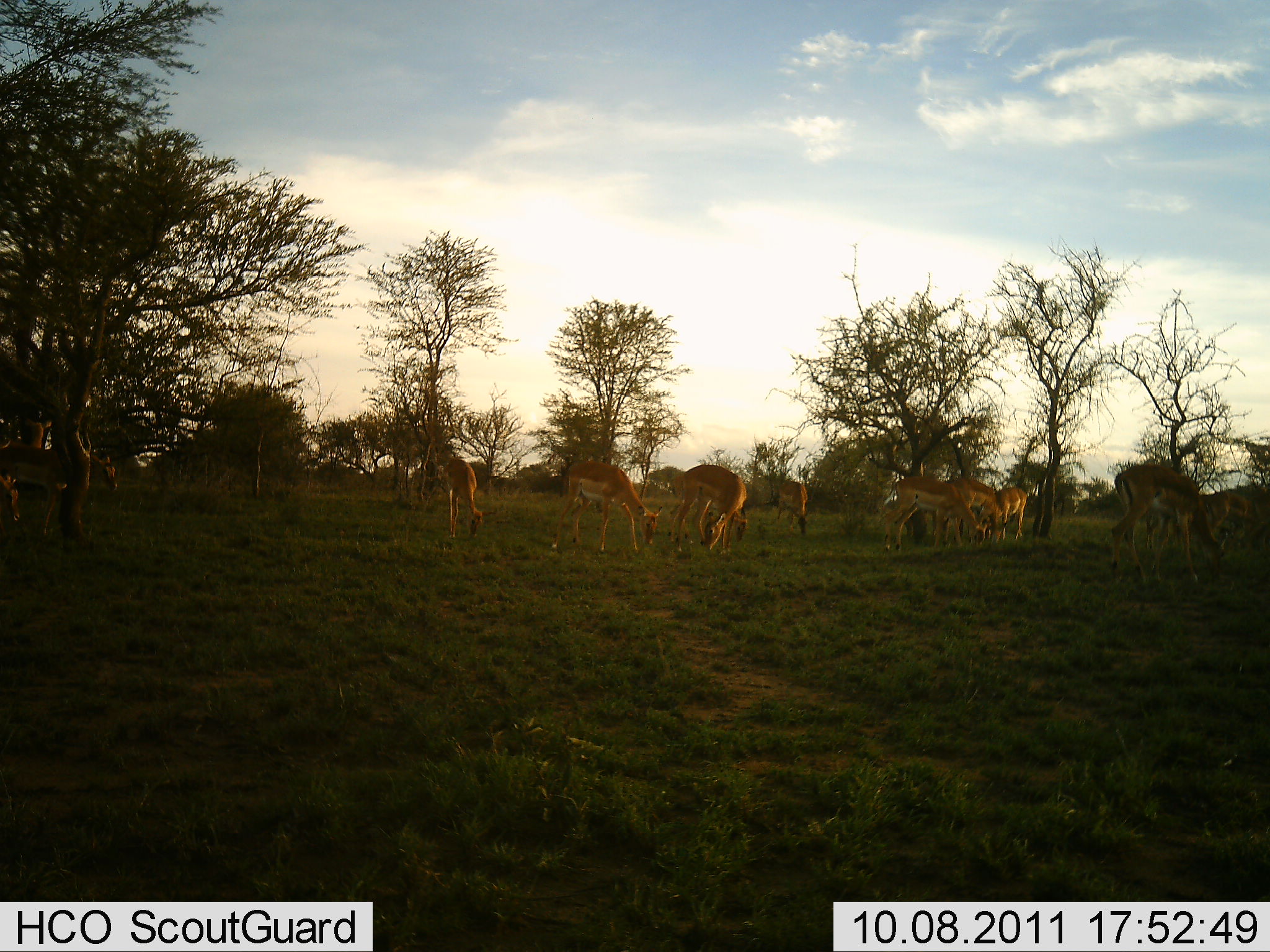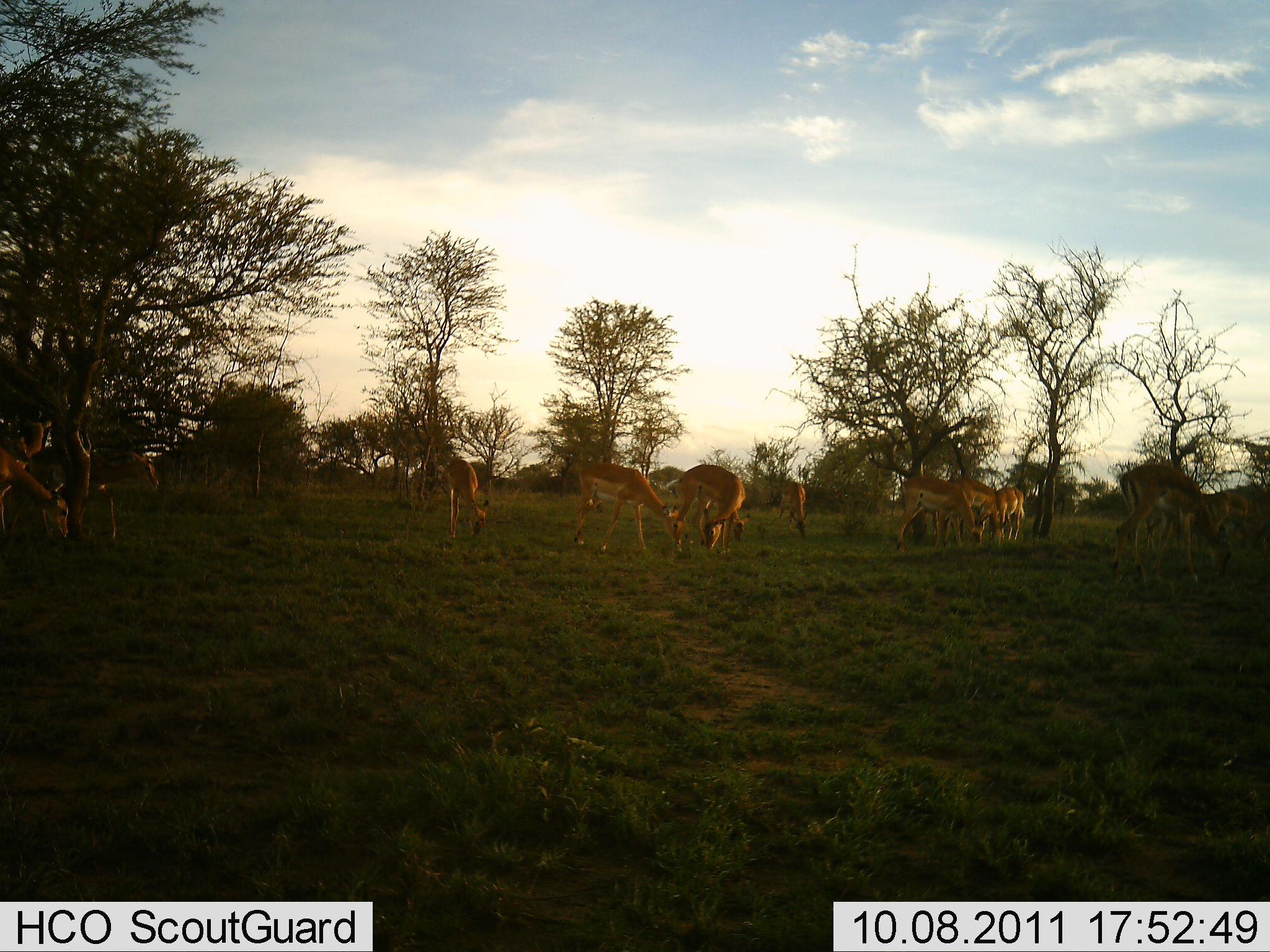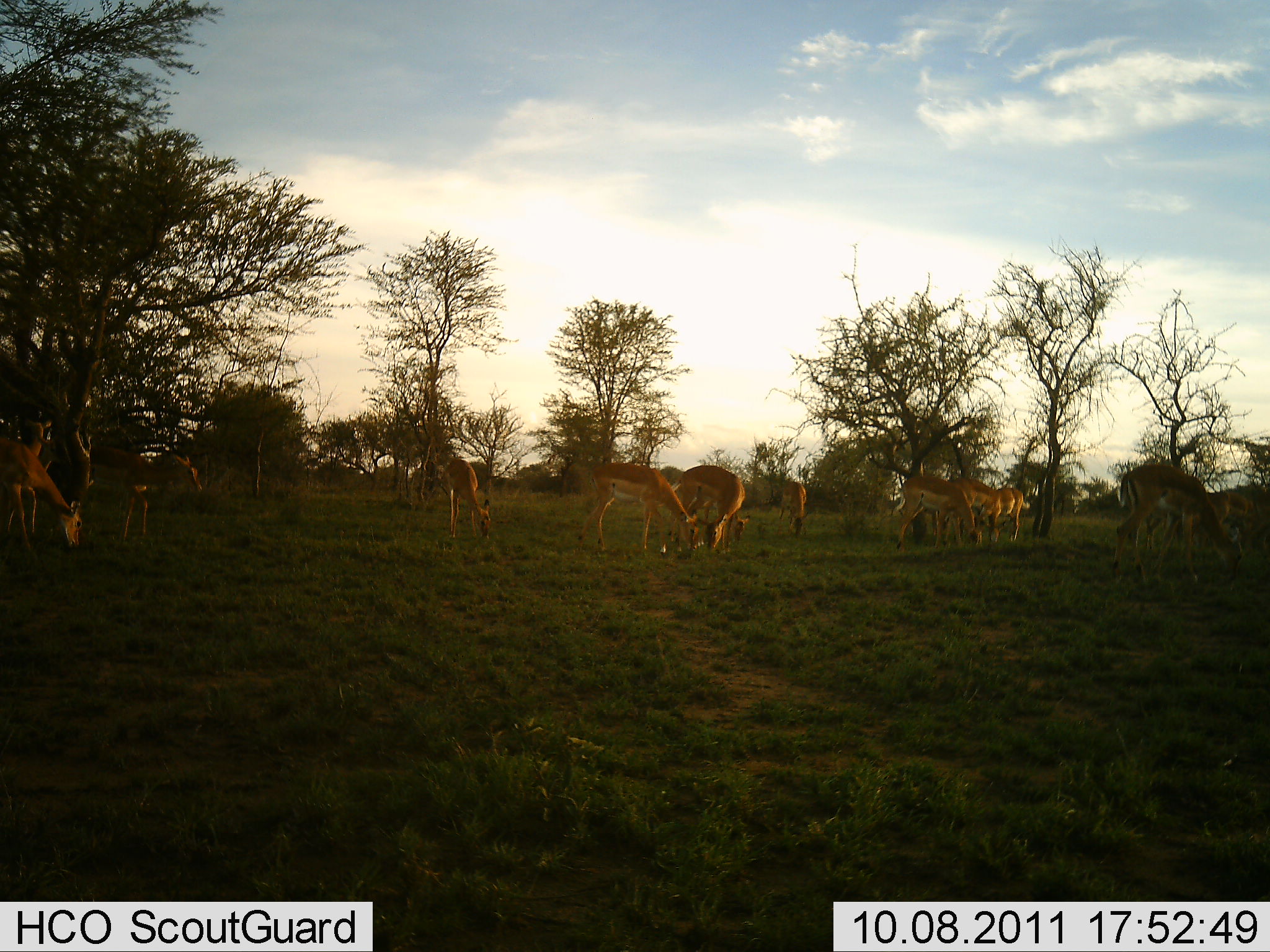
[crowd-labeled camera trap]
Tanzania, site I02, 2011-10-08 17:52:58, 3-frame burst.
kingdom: Animalia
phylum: Chordata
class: Mammalia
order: Artiodactyla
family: Bovidae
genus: Nanger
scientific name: Nanger granti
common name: grant's gazelle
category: gazellegrants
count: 11-50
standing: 18%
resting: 0%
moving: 27%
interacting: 0%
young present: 0%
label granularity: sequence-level